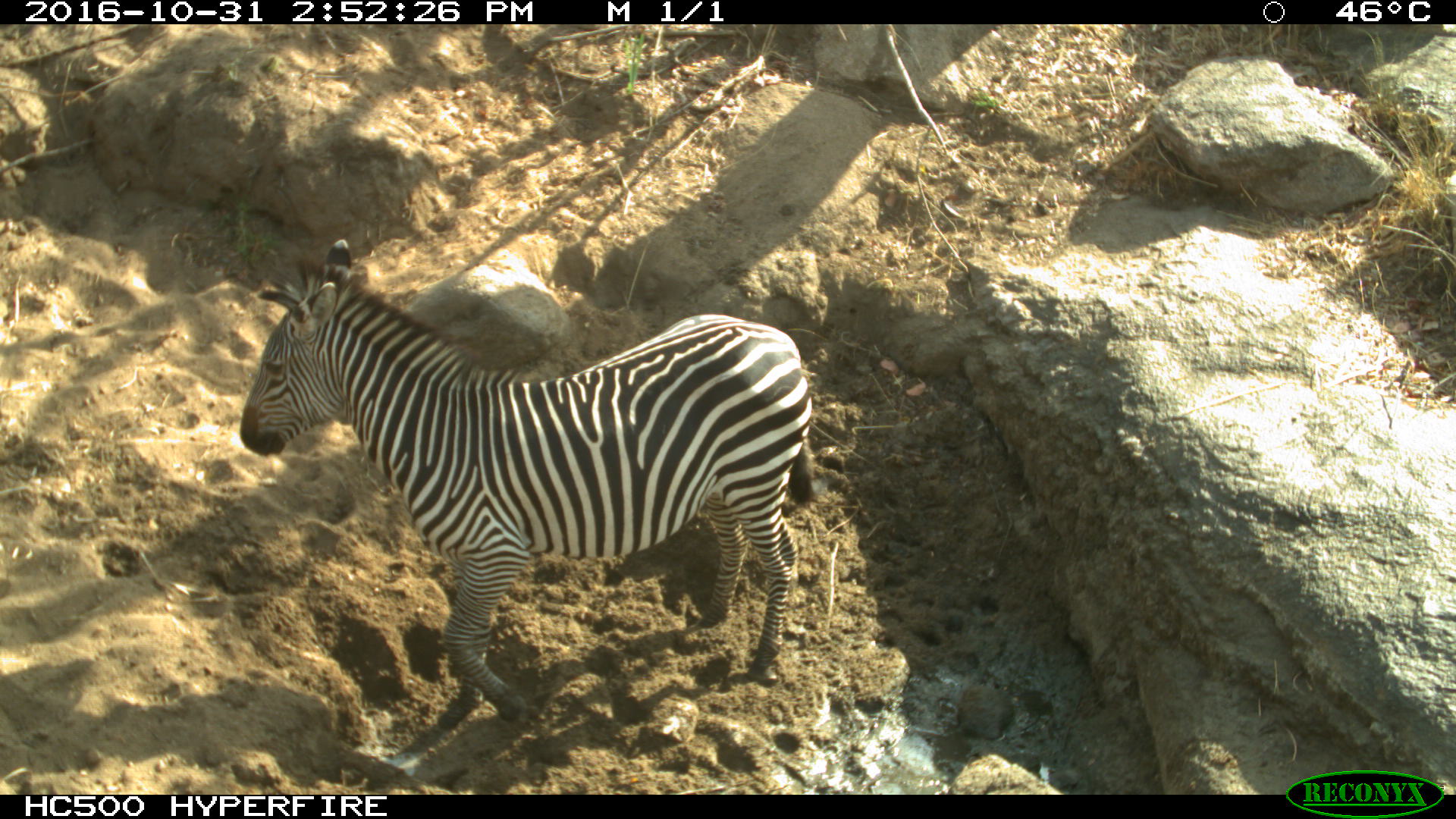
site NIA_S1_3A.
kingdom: Animalia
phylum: Chordata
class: Mammalia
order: Perissodactyla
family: Equidae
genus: Equus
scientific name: Equus quagga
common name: plains zebra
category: zebraplains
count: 1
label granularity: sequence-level